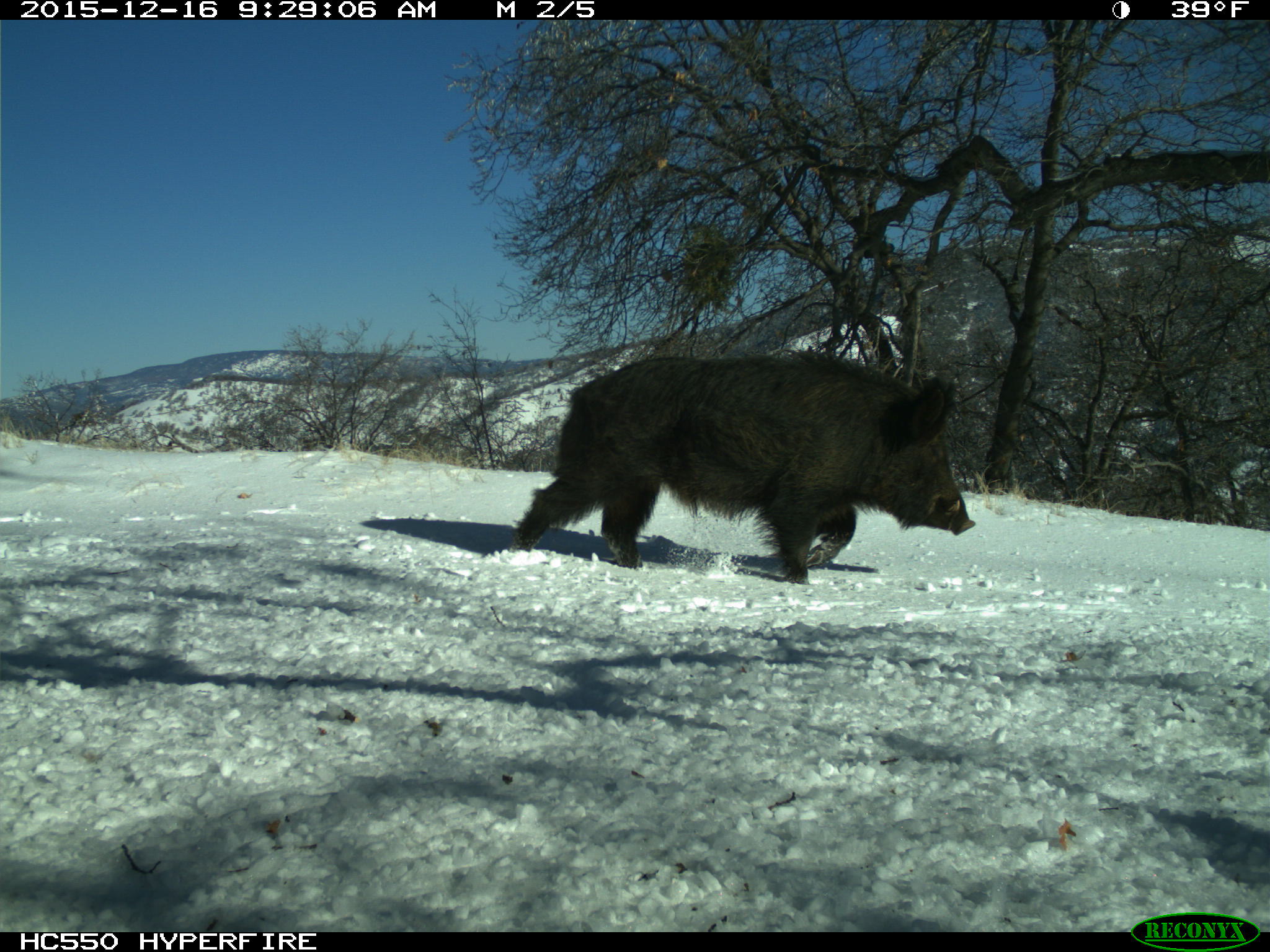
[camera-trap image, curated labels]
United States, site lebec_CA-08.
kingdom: Animalia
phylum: Chordata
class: Mammalia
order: Artiodactyla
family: Suidae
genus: Sus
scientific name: Sus scrofa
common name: wild boar